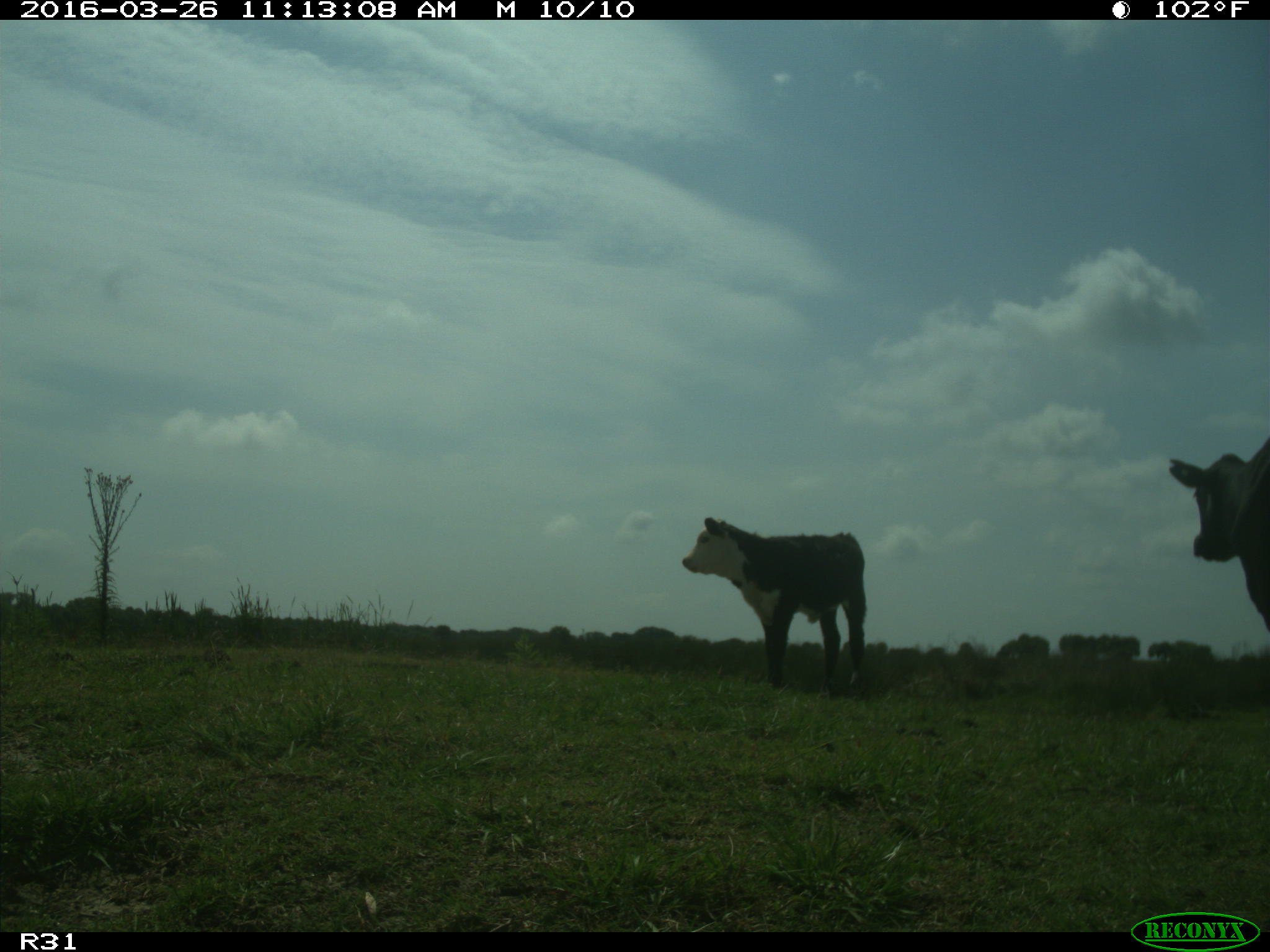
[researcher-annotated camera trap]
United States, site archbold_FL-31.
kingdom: Animalia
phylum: Chordata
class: Mammalia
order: Artiodactyla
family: Bovidae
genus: Bos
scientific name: Bos taurus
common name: domestic cow